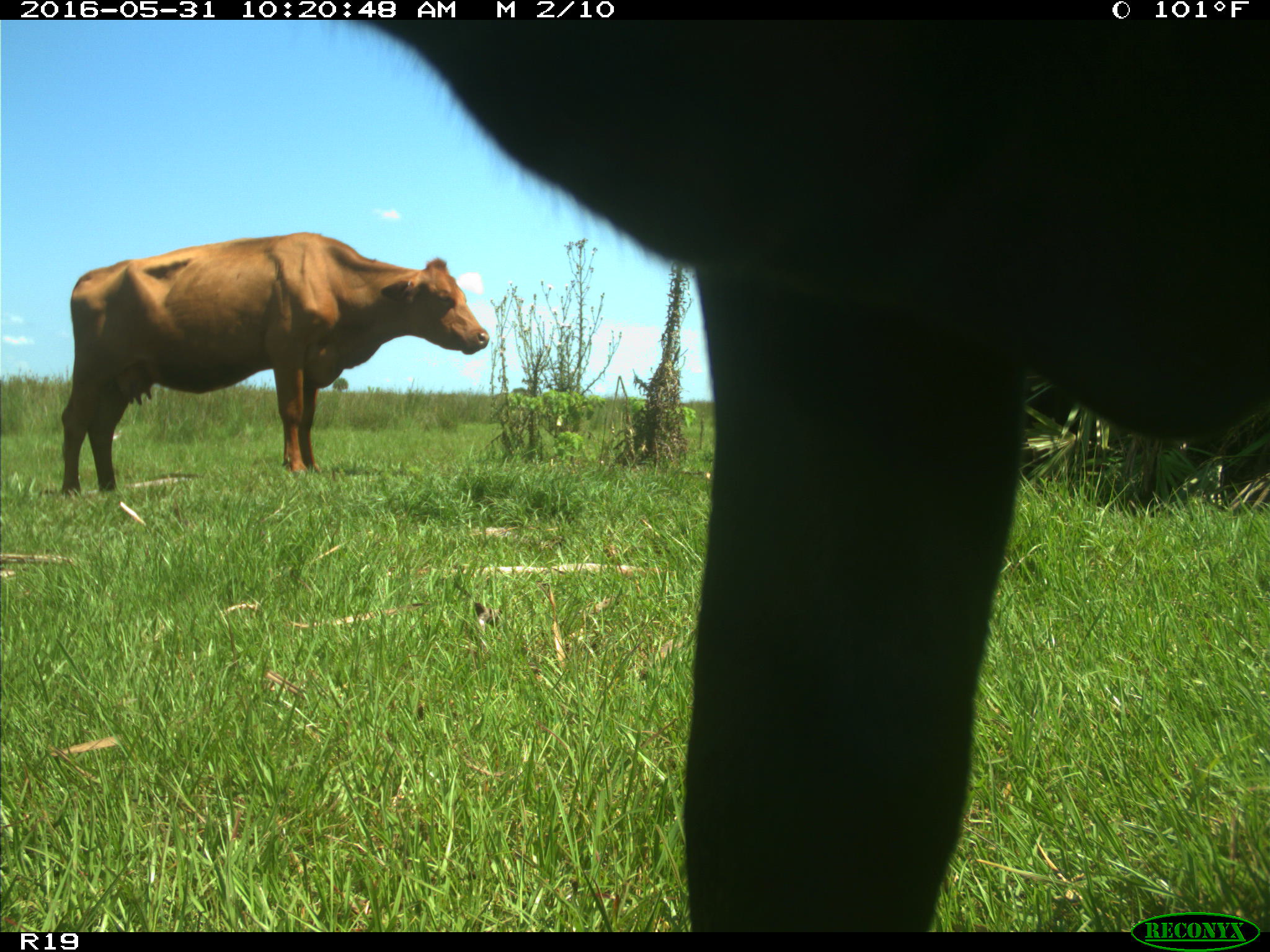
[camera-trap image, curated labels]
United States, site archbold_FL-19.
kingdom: Animalia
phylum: Chordata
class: Mammalia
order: Artiodactyla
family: Bovidae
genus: Bos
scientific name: Bos taurus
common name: domestic cow